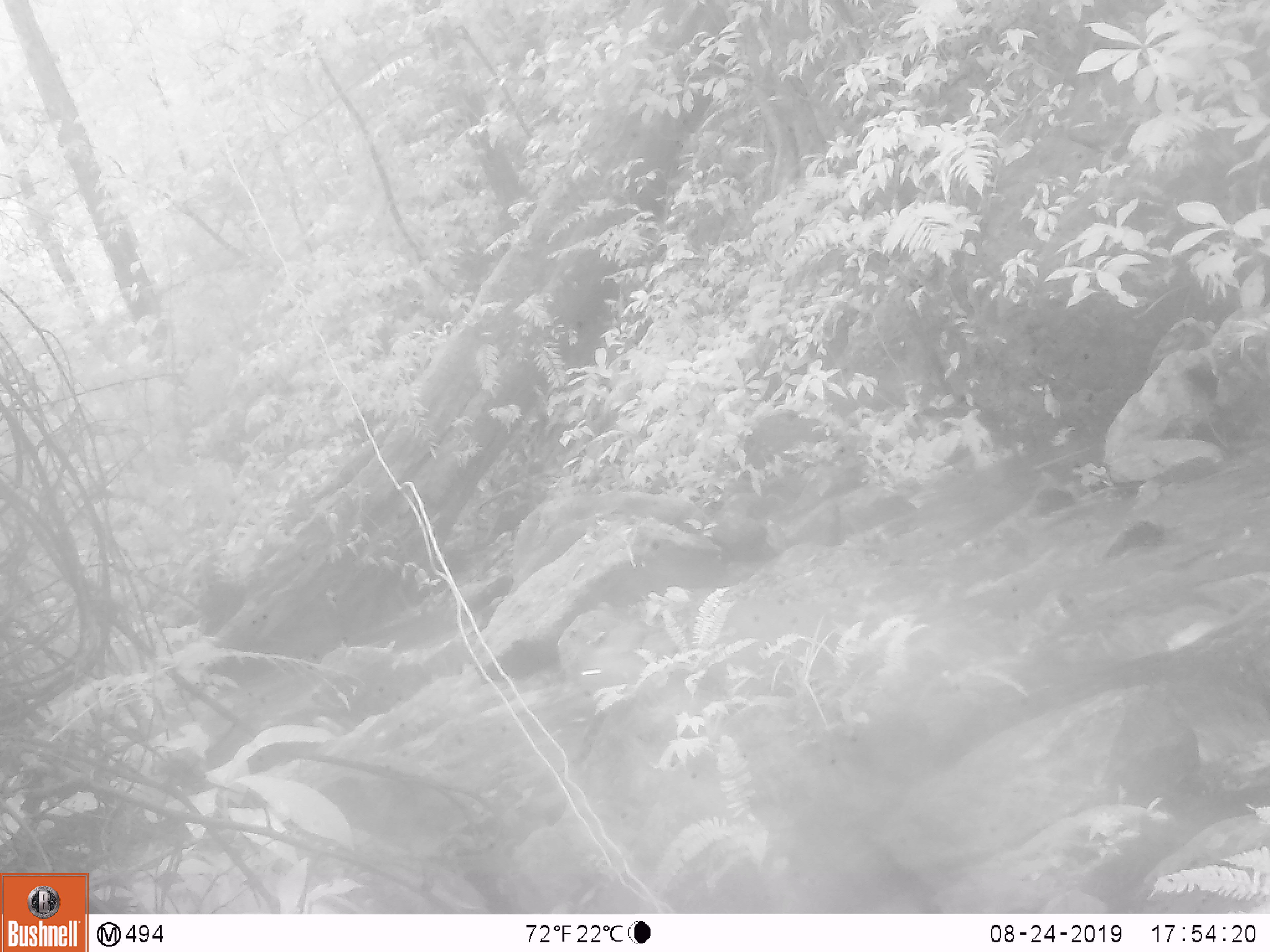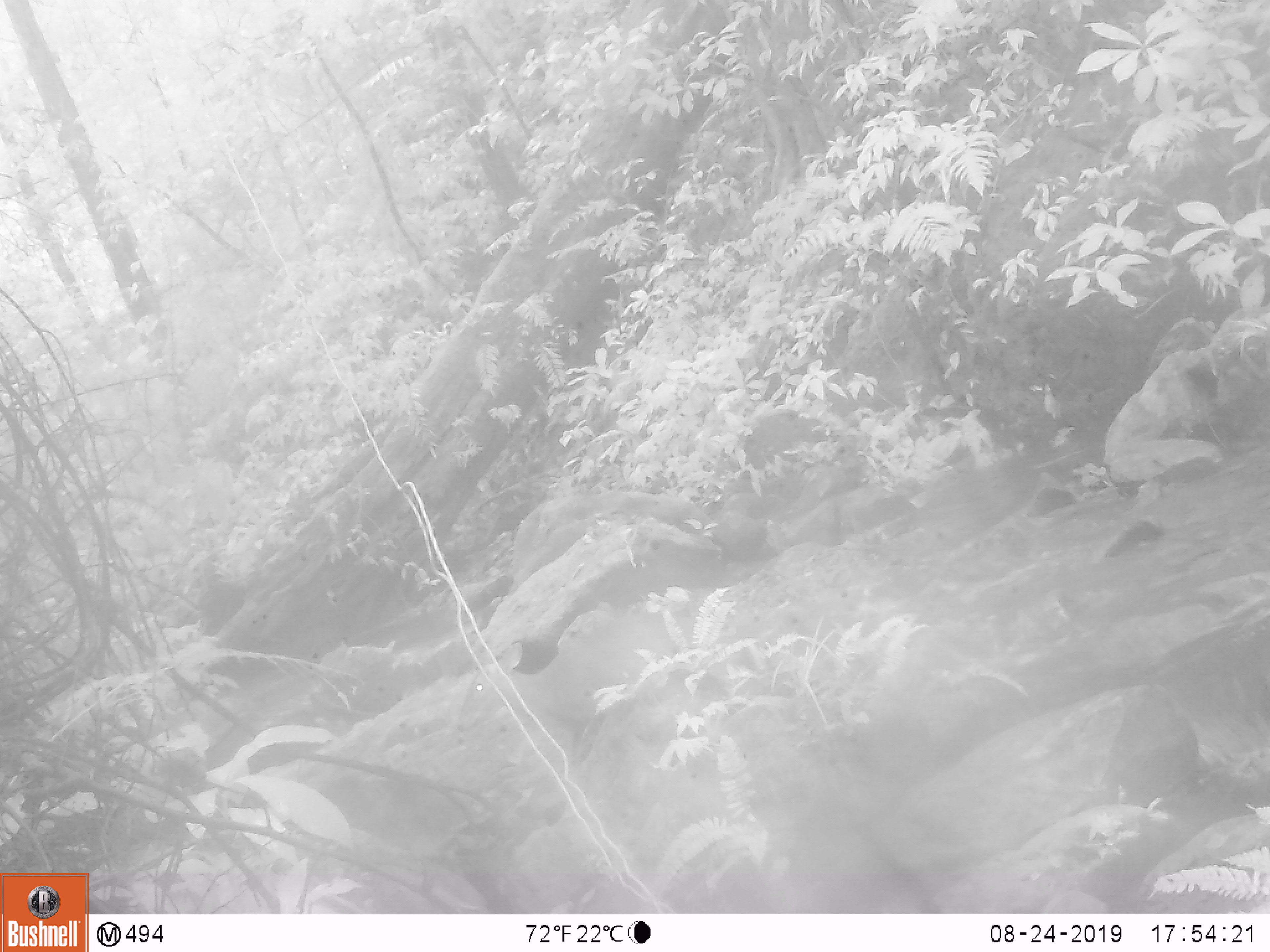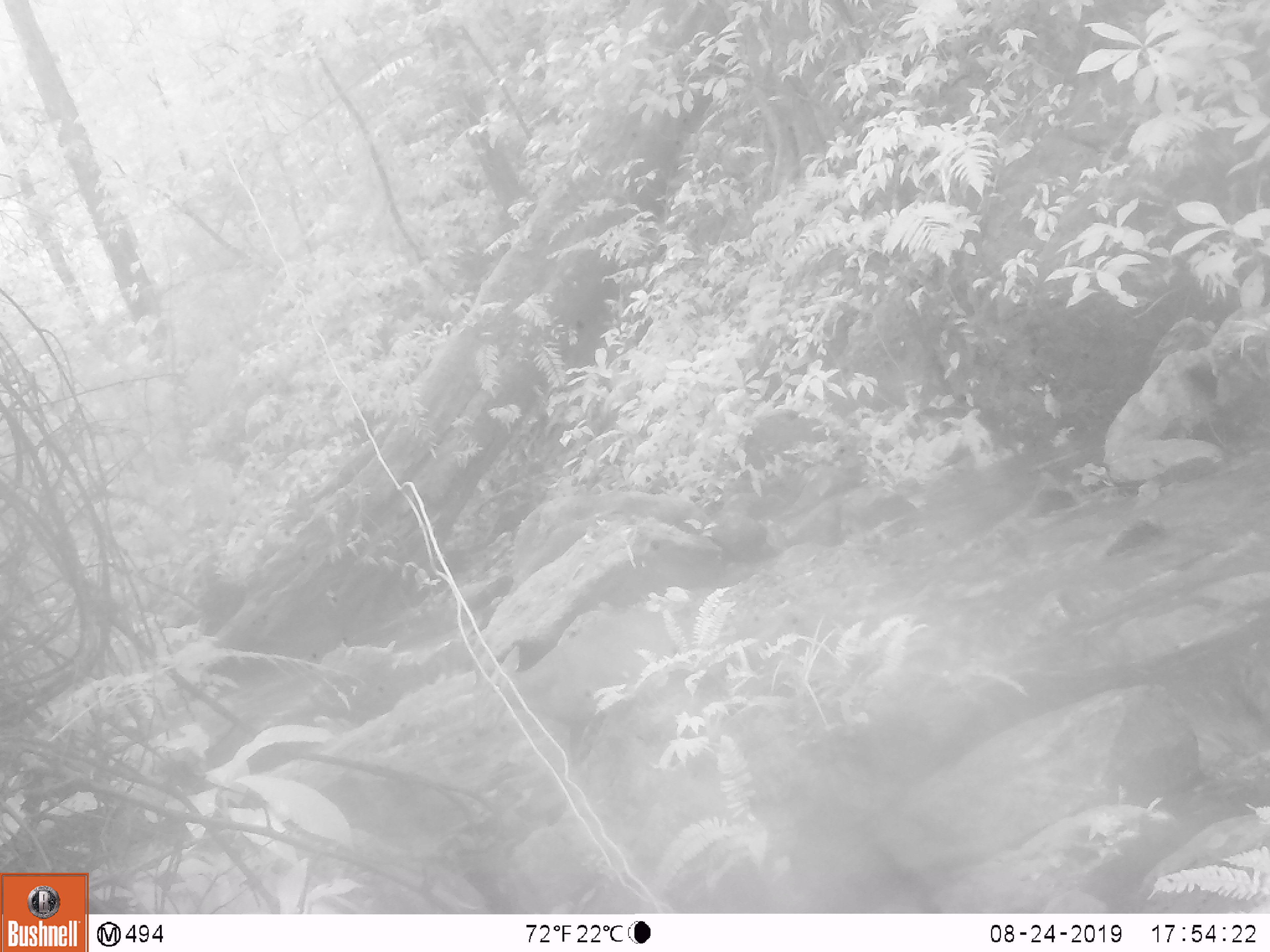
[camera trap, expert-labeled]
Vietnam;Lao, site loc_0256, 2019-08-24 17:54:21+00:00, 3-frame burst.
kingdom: Animalia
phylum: Chordata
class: Mammalia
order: Artiodactyla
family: Cervidae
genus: Muntiacus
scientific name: Muntiacus rooseveltorum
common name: roosevelt's muntjac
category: roosevelts muntjac group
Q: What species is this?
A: Roosevelts muntjac group (roosevelt's muntjac) (Muntiacus rooseveltorum).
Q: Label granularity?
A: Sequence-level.